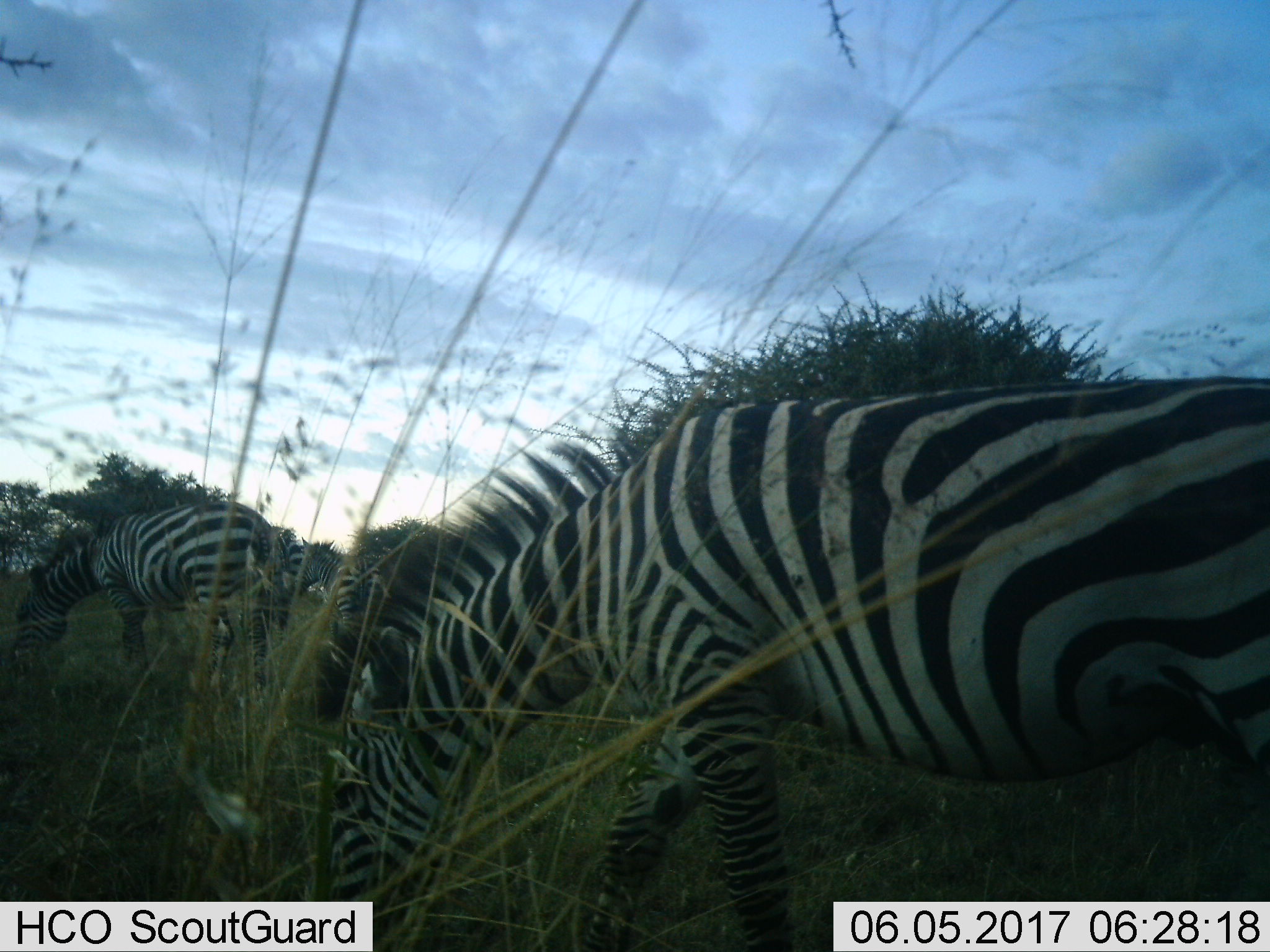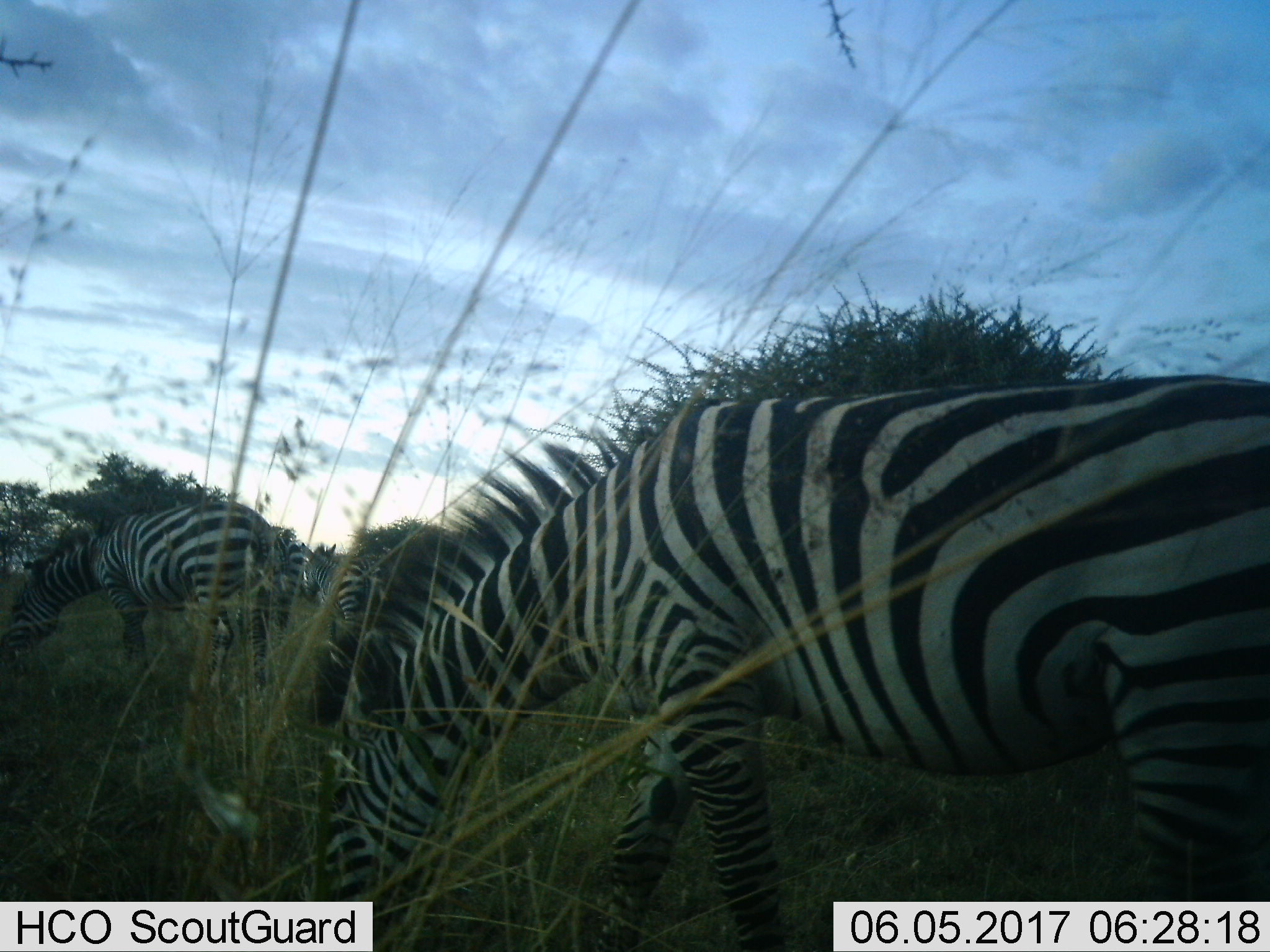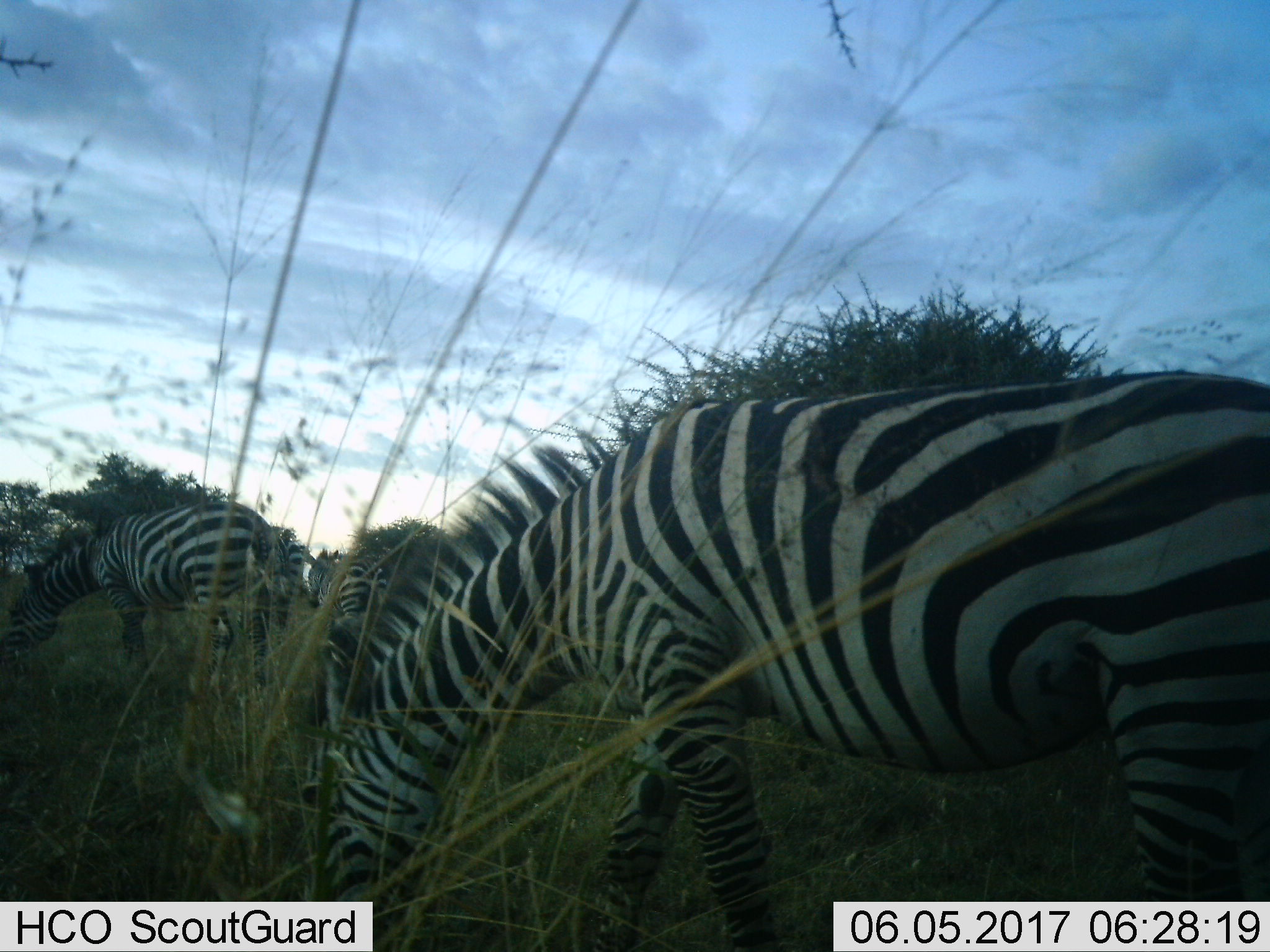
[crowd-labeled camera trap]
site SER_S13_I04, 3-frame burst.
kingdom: Animalia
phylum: Chordata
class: Mammalia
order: Perissodactyla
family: Equidae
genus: Equus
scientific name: Equus quagga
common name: plains zebra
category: zebraplains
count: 3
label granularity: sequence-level